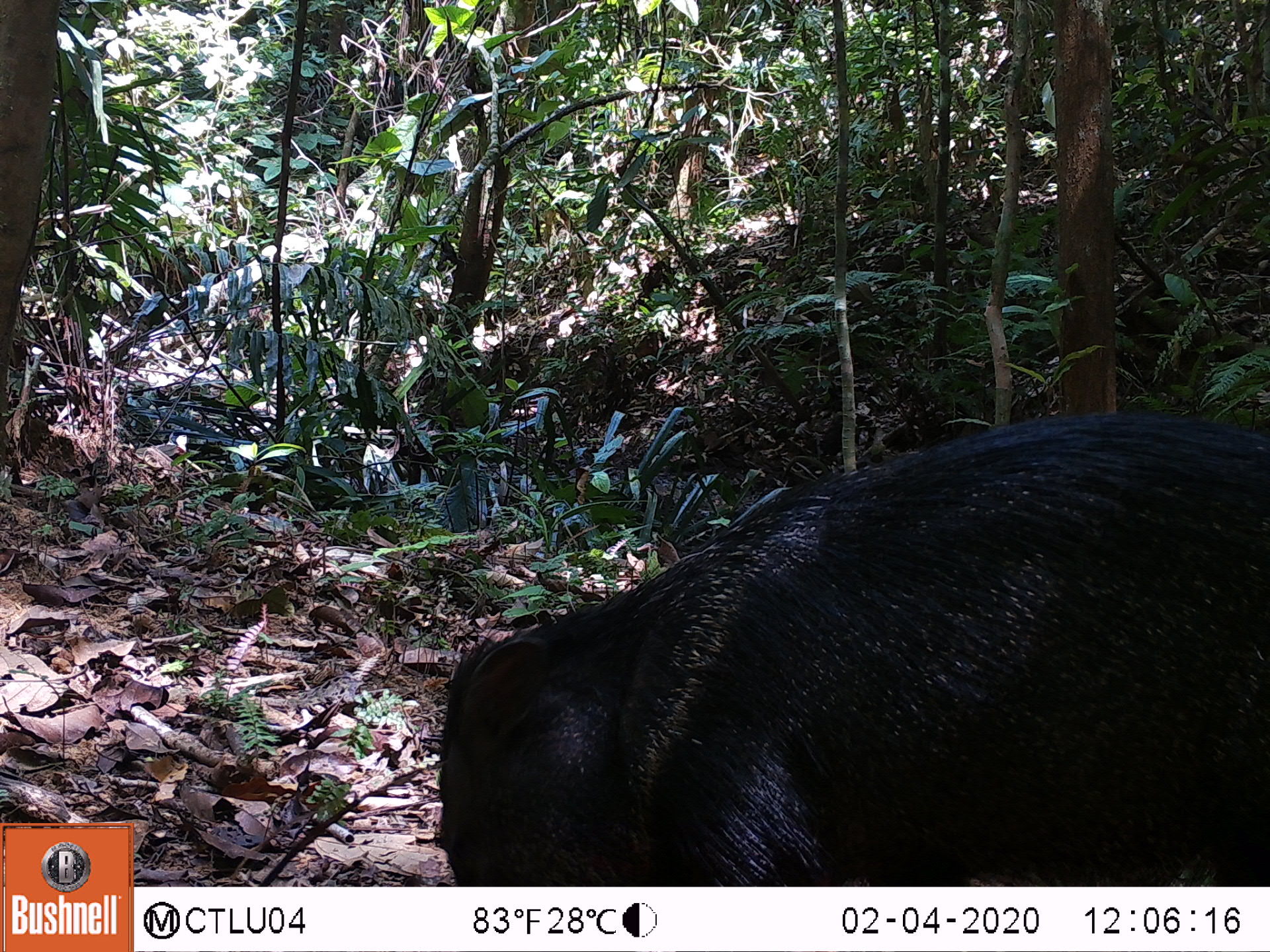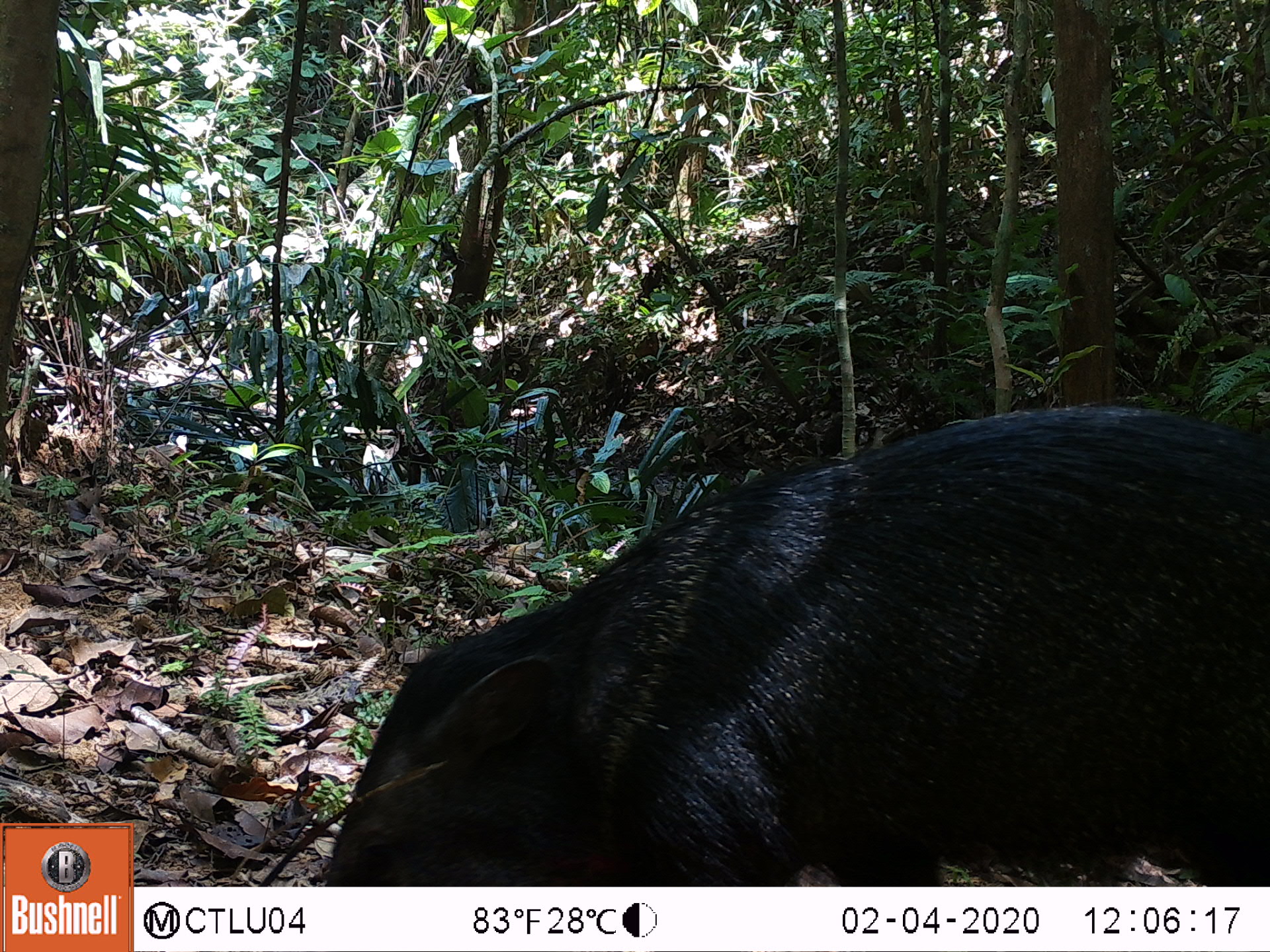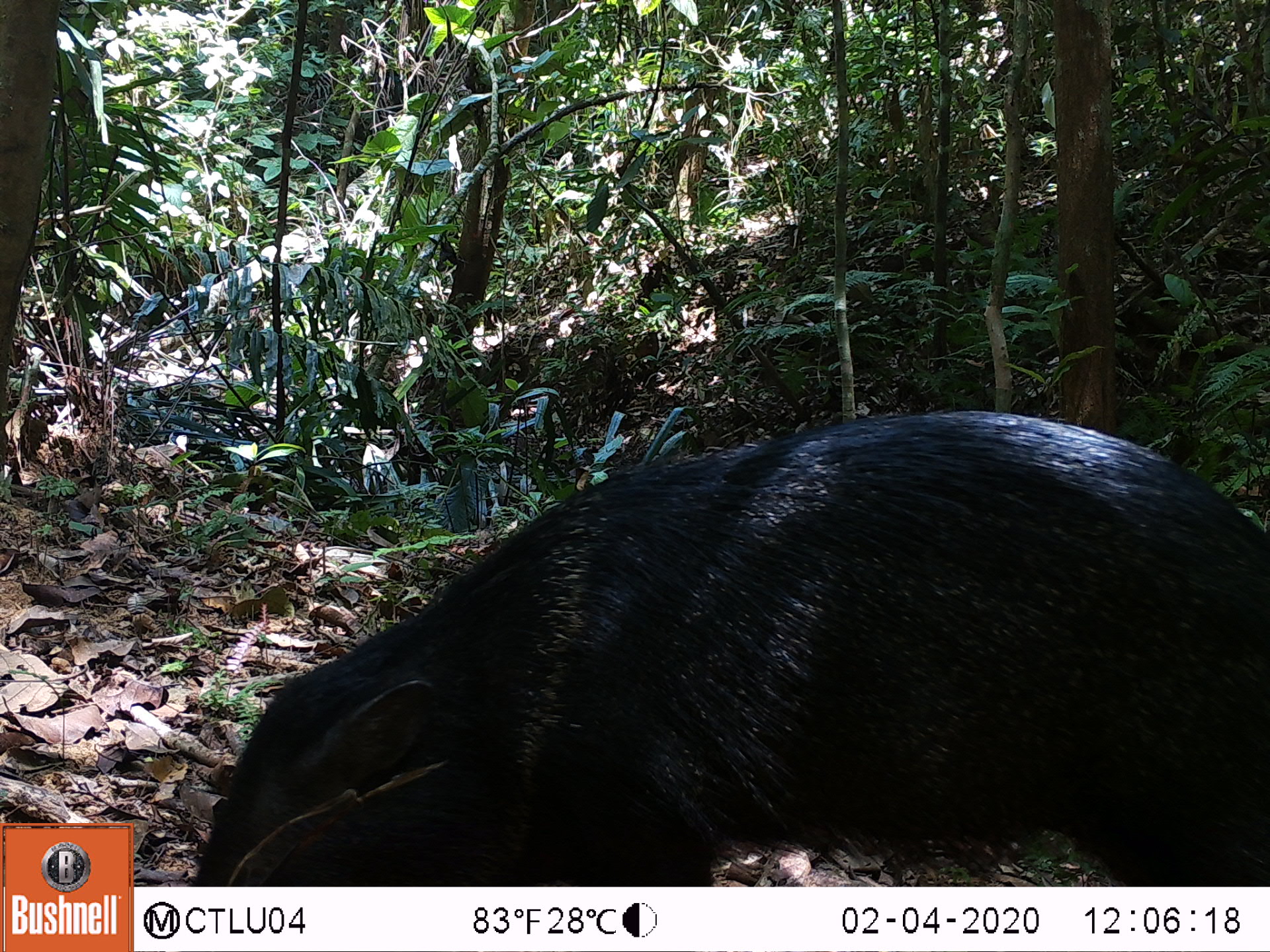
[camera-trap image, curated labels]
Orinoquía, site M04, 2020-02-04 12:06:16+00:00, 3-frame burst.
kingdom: Animalia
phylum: Chordata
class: Mammalia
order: Artiodactyla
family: Tayassuidae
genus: Pecari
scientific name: Pecari tajacu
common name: collared peccary